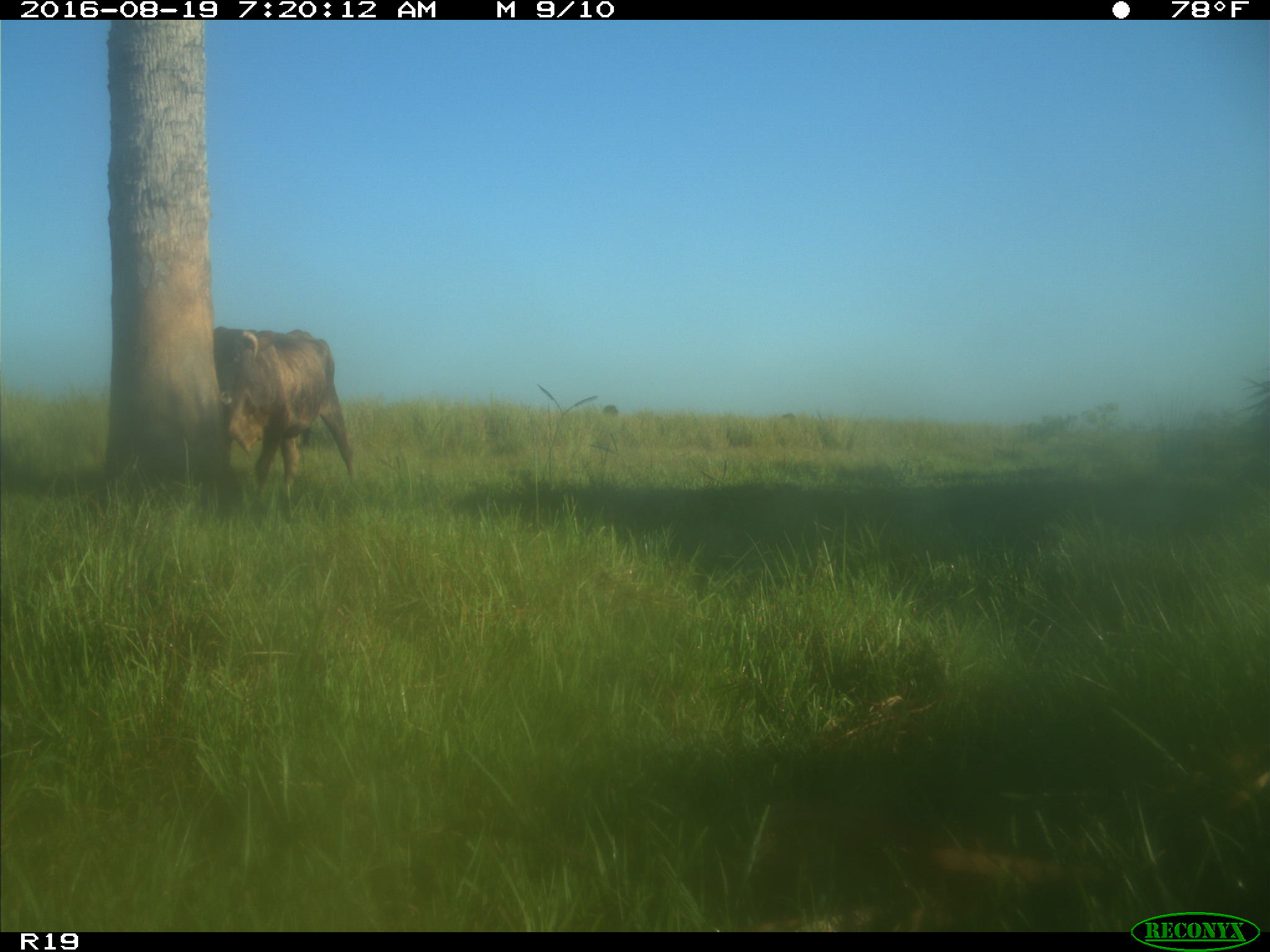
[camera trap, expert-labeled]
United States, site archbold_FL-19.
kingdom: Animalia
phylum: Chordata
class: Mammalia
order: Artiodactyla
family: Bovidae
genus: Bos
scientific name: Bos taurus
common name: domestic cow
Bos taurus (domestic cow).